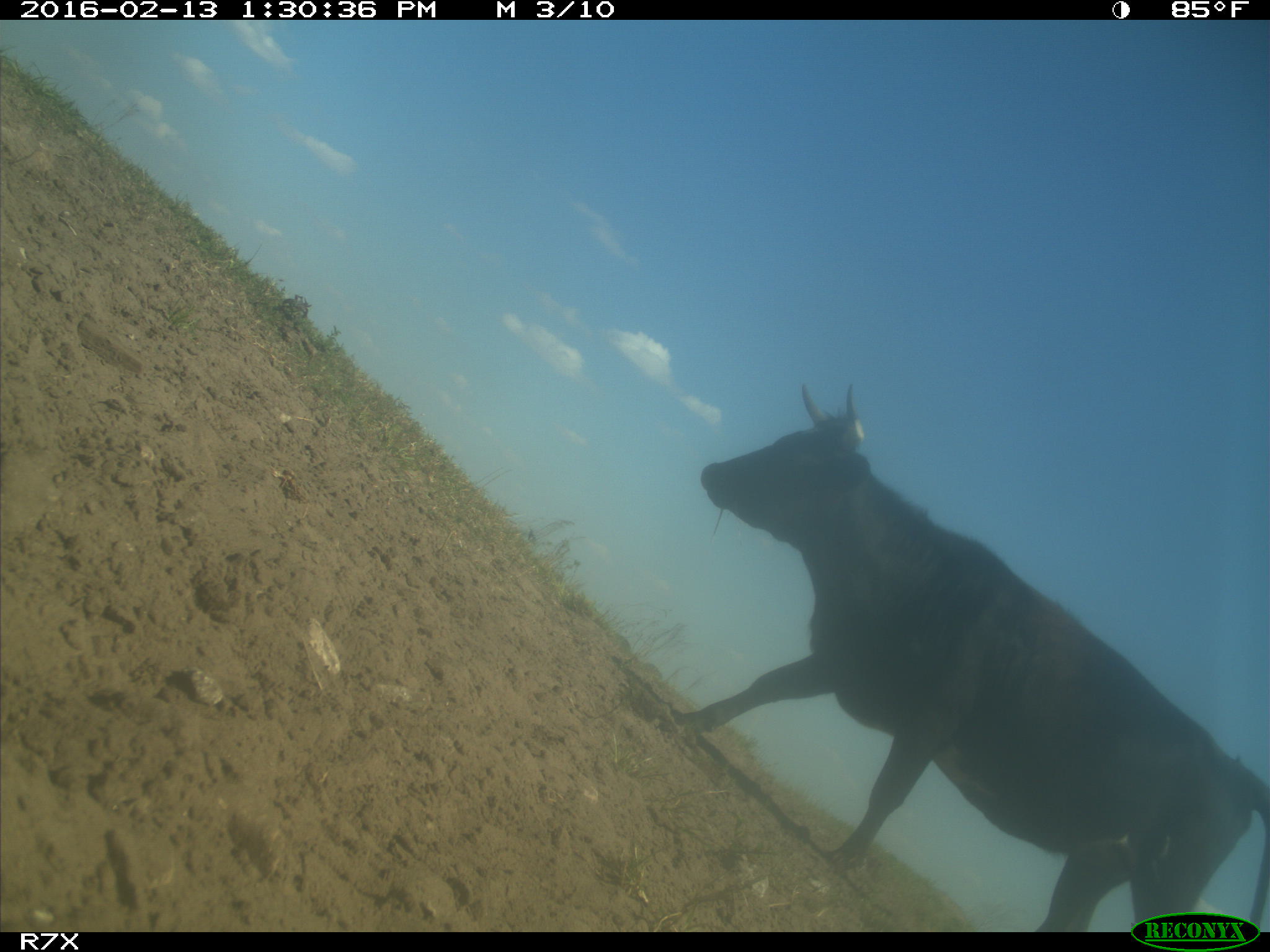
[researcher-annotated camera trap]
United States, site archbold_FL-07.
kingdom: Animalia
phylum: Chordata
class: Mammalia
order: Artiodactyla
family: Bovidae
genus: Bos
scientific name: Bos taurus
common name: domestic cow